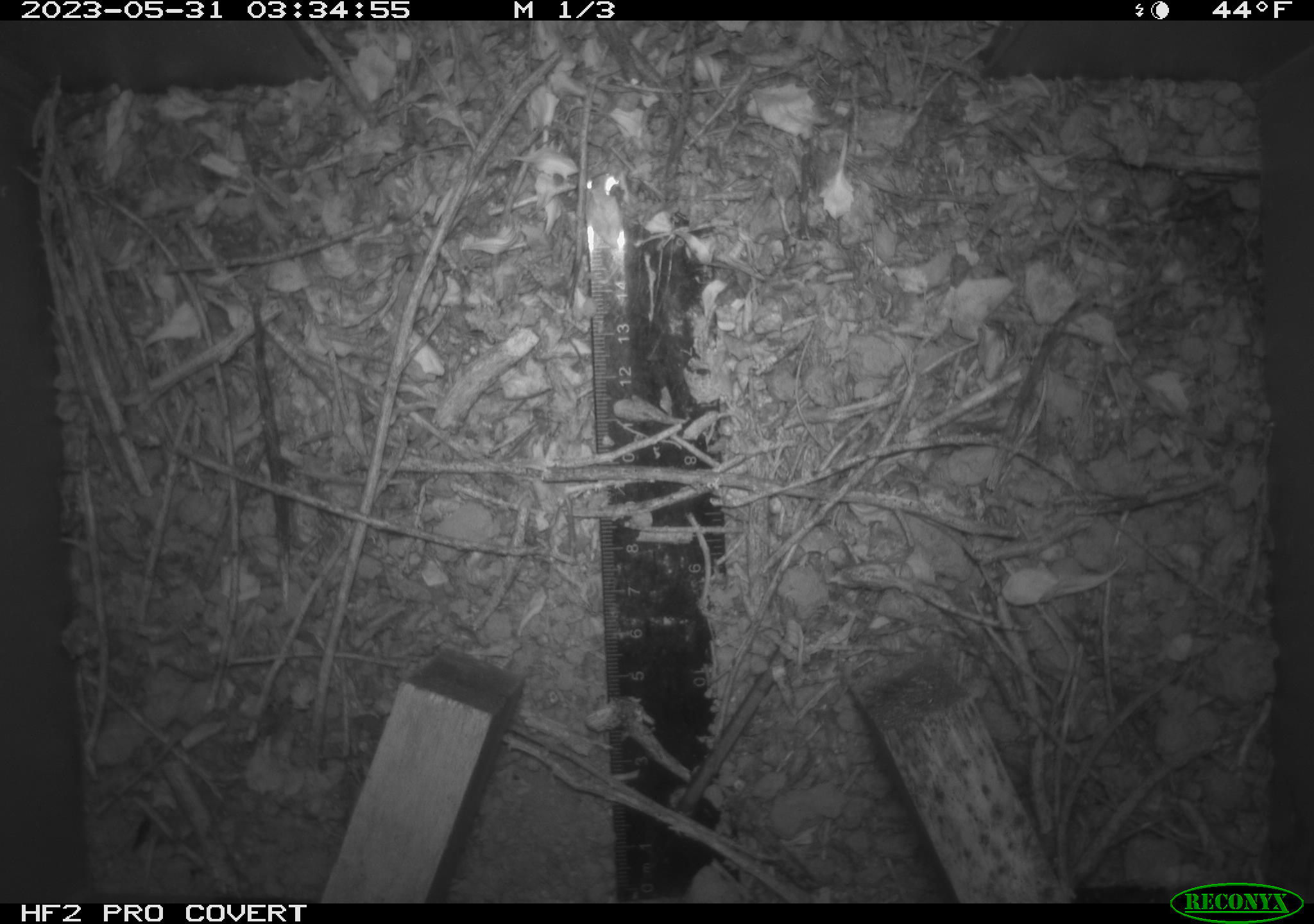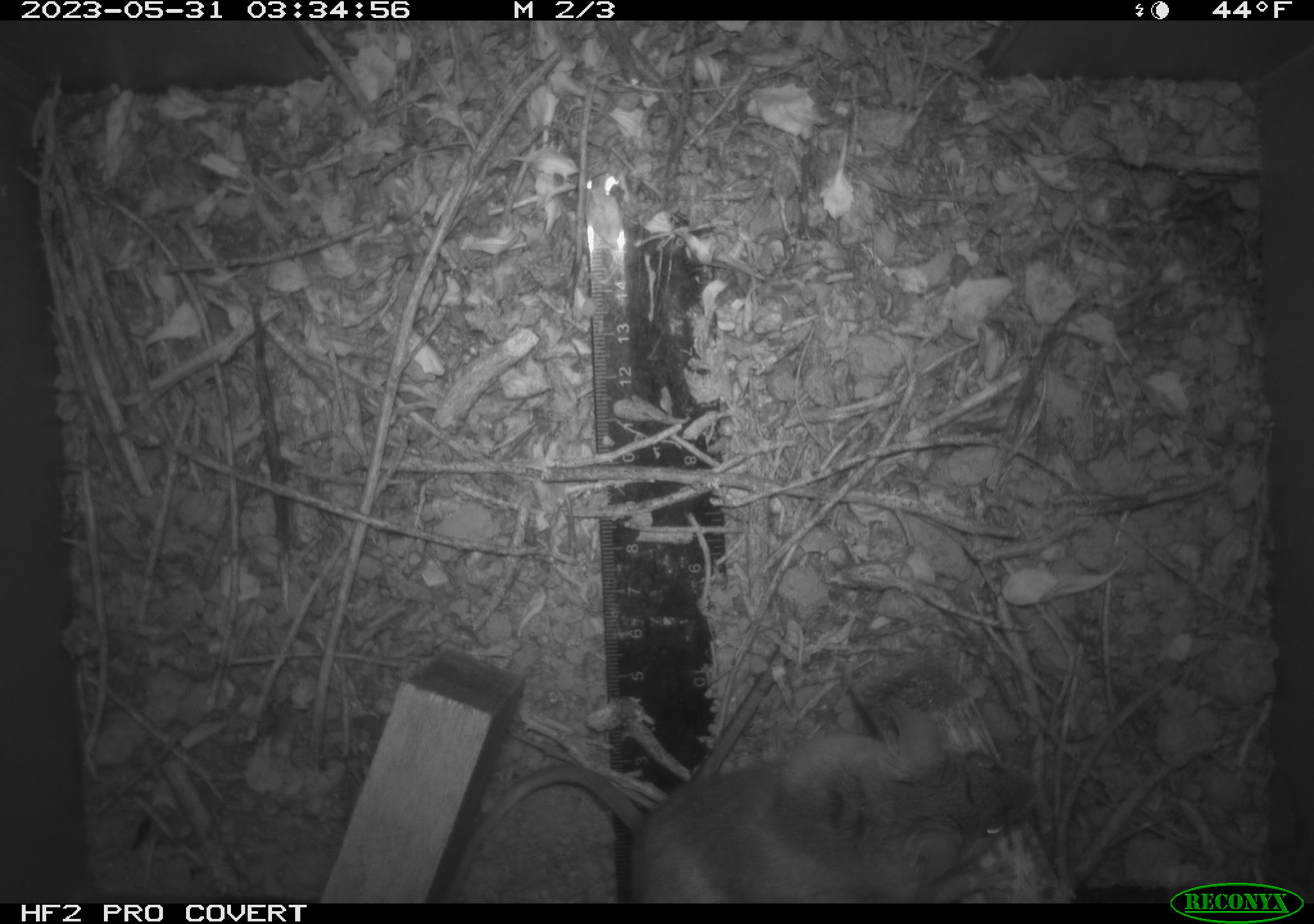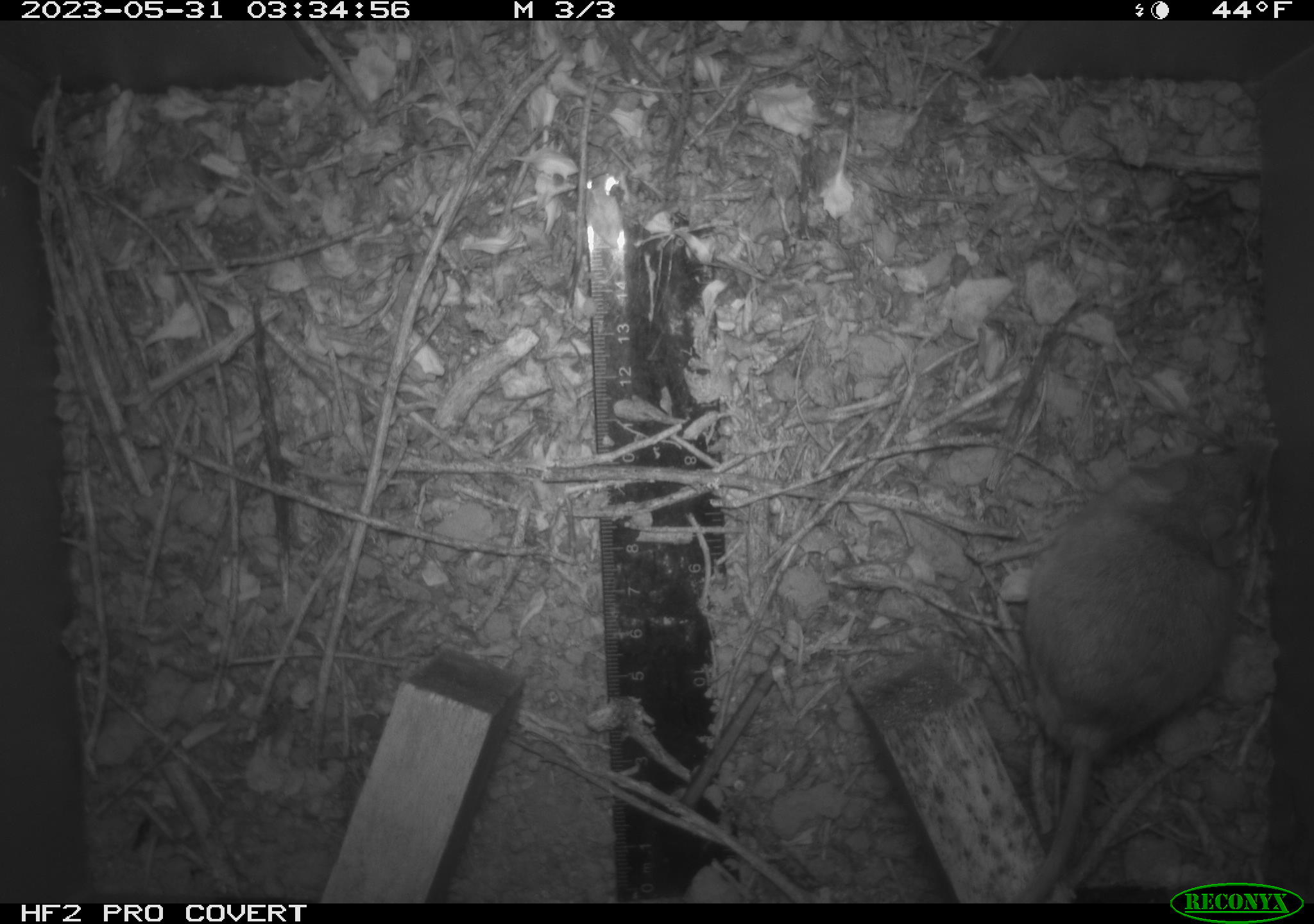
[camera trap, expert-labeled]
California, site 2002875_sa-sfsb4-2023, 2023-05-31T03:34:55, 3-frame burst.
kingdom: Animalia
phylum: Chordata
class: Mammalia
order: Rodentia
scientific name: Rodentia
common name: mouse species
Mouse species (Rodentia).